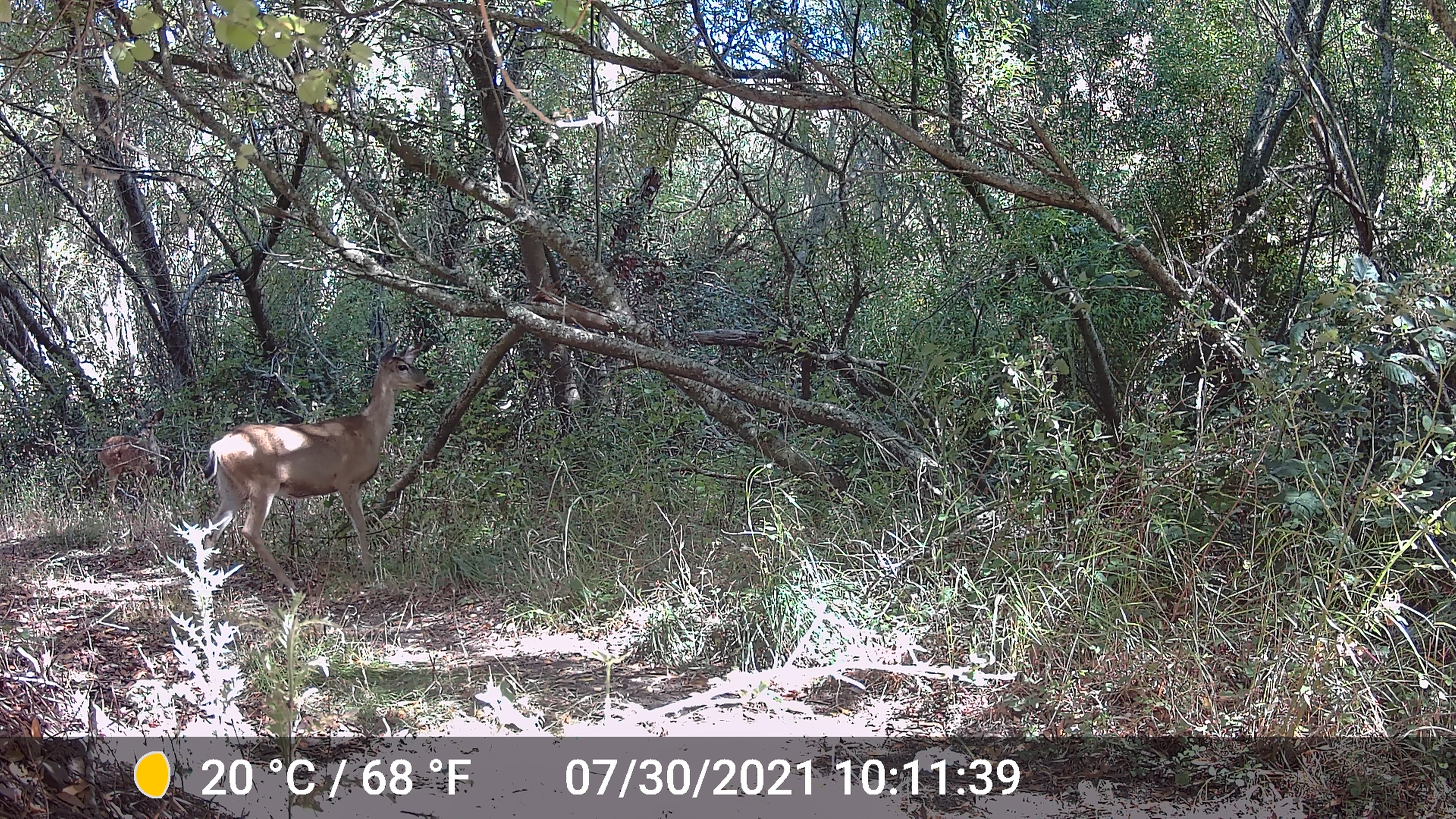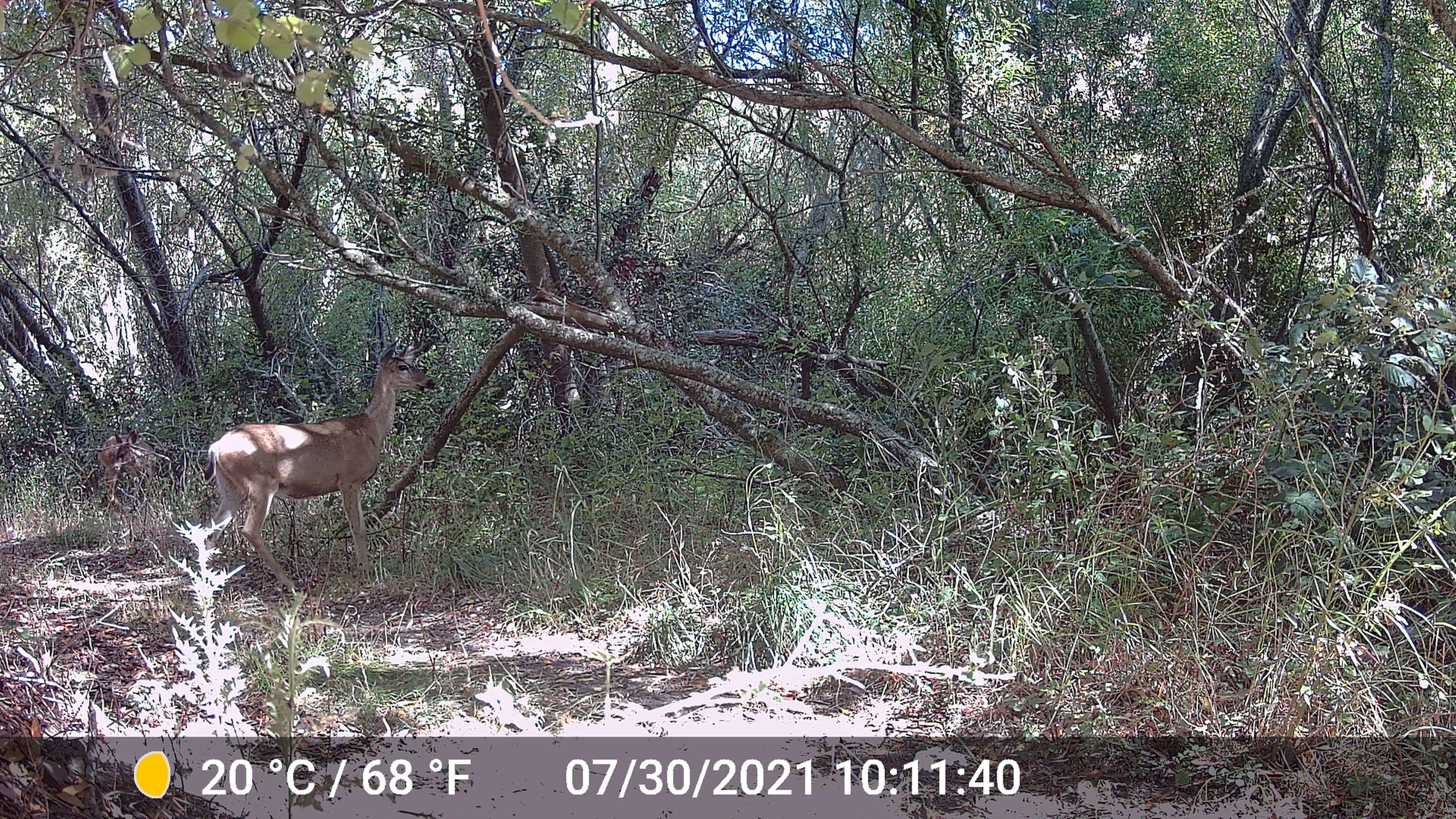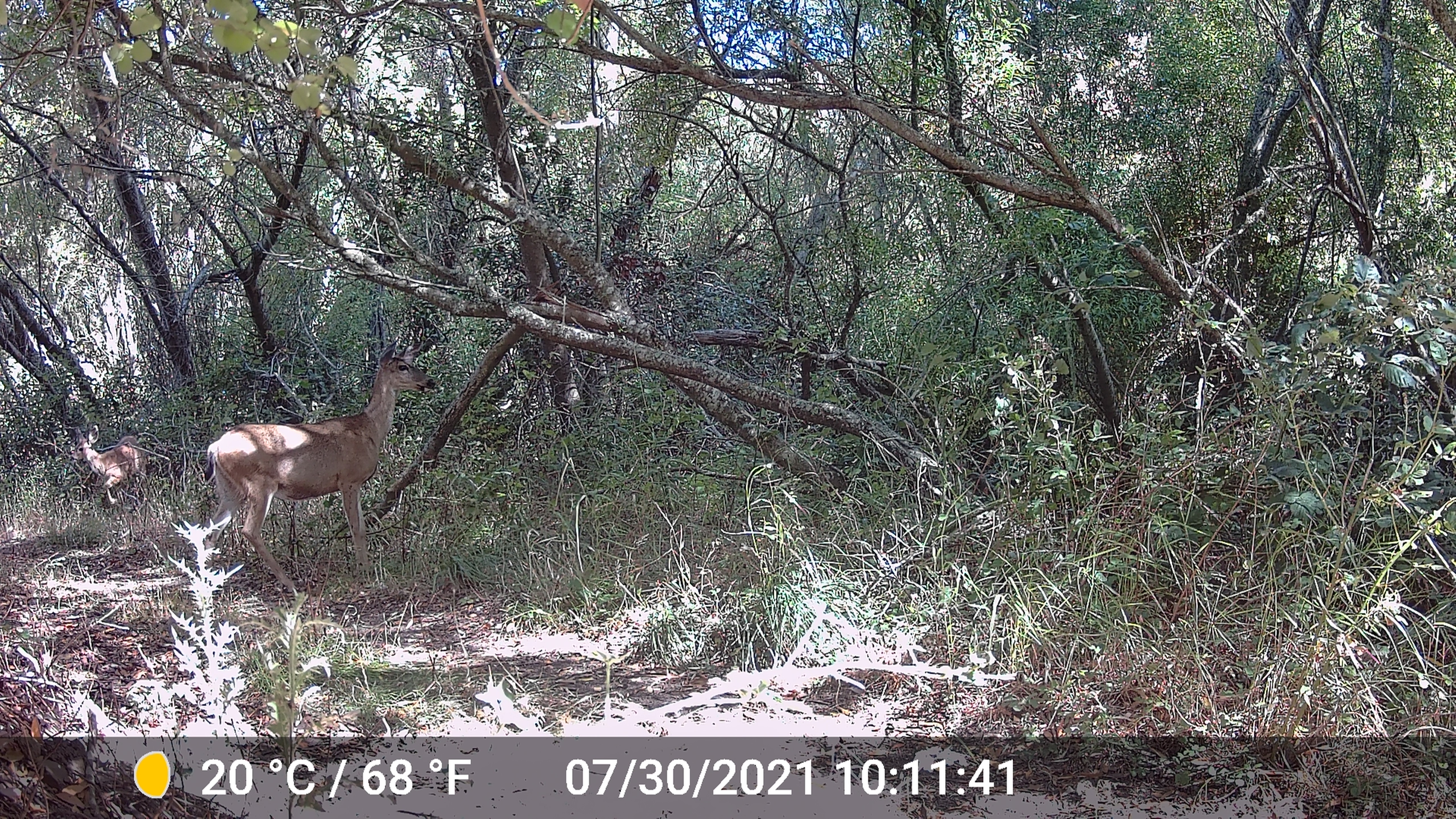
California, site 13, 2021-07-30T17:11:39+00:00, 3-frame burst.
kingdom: Animalia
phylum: Chordata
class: Mammalia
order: Artiodactyla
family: Cervidae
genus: Odocoileus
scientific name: Odocoileus hemionus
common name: mule deer